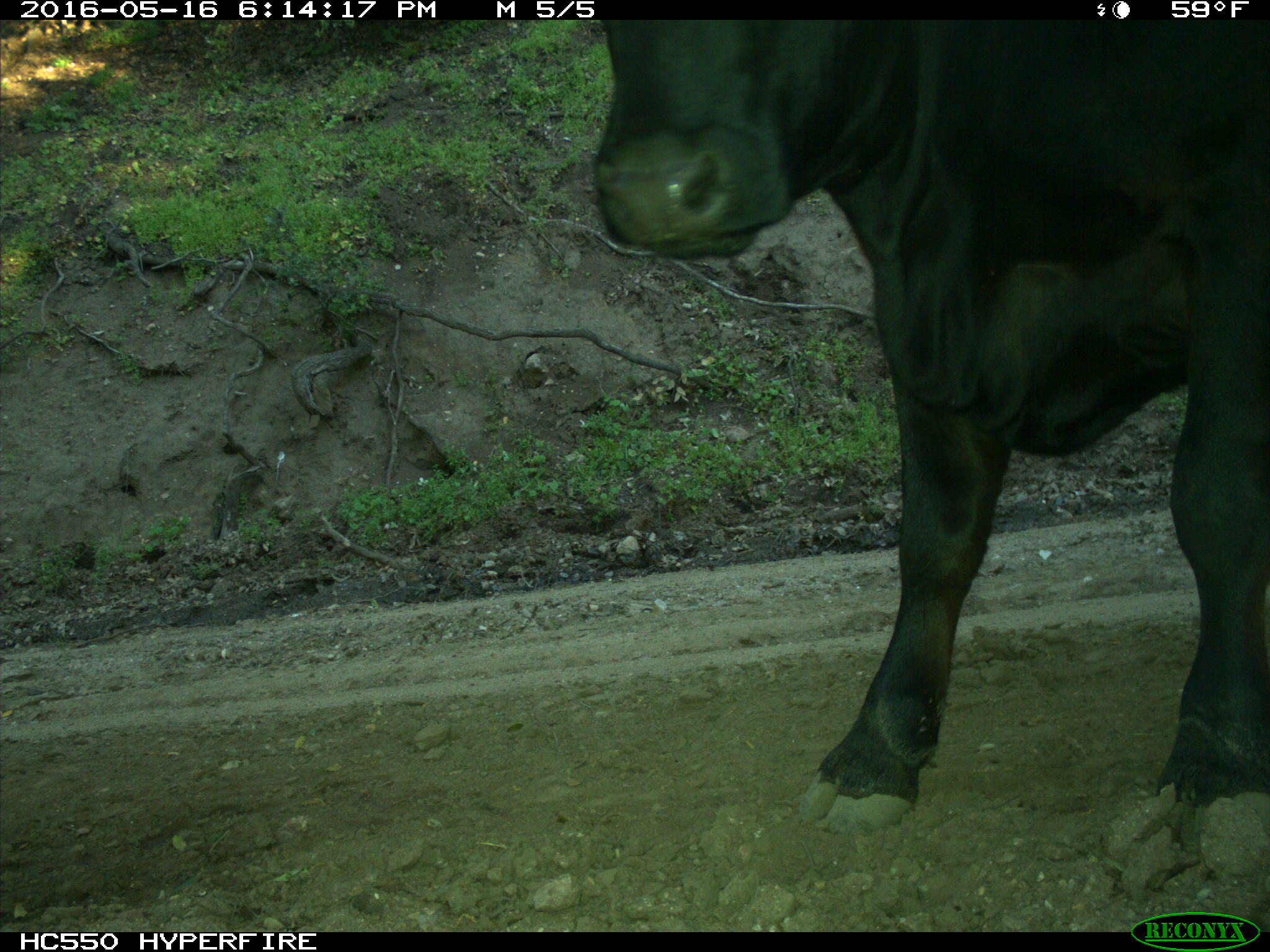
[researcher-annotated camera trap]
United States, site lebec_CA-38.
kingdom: Animalia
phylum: Chordata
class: Mammalia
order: Artiodactyla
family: Bovidae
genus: Bos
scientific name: Bos taurus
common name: domestic cow